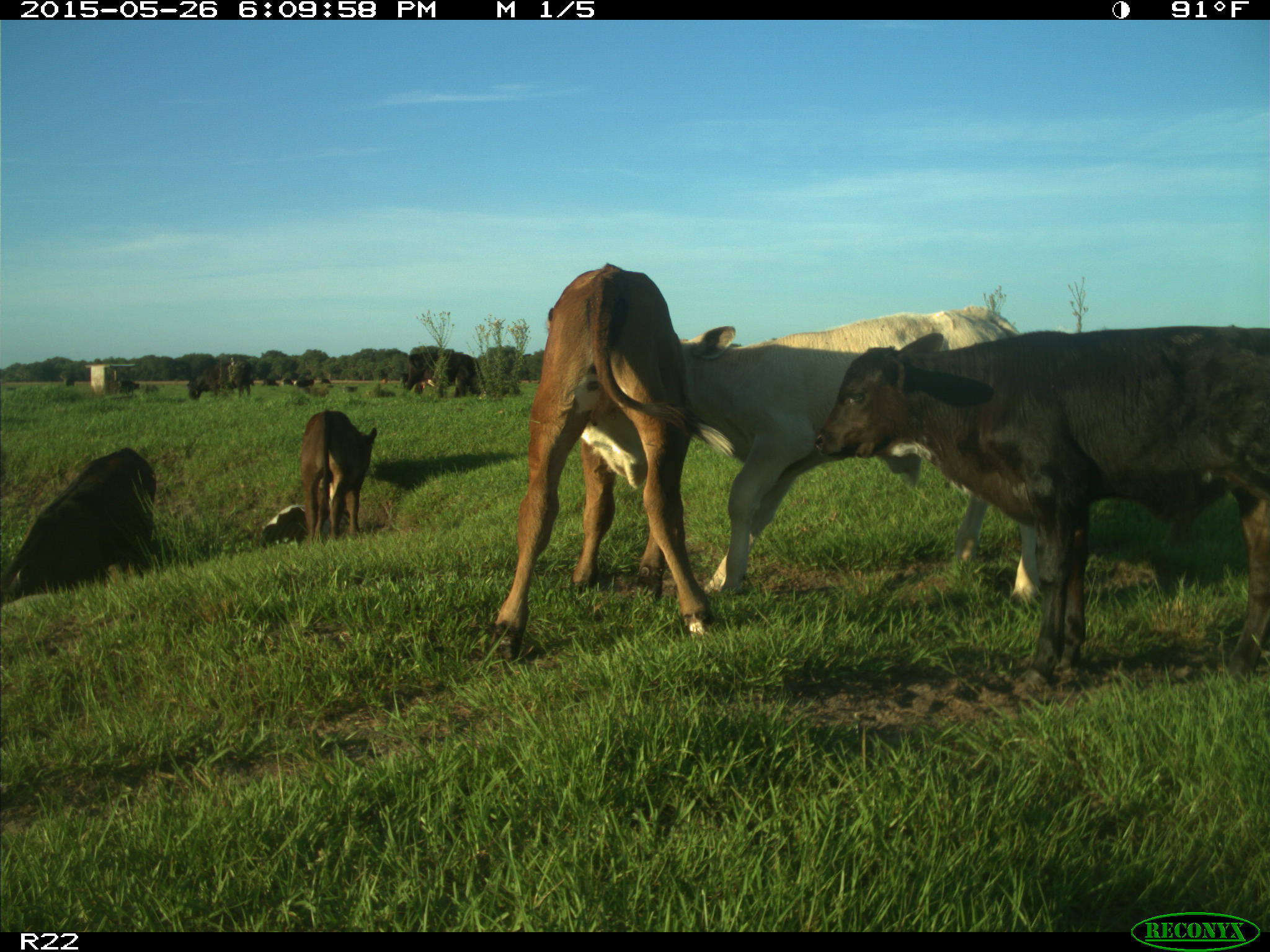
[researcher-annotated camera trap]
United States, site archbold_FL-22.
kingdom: Animalia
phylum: Chordata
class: Mammalia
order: Artiodactyla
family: Bovidae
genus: Bos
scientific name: Bos taurus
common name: domestic cow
Bos taurus (domestic cow).